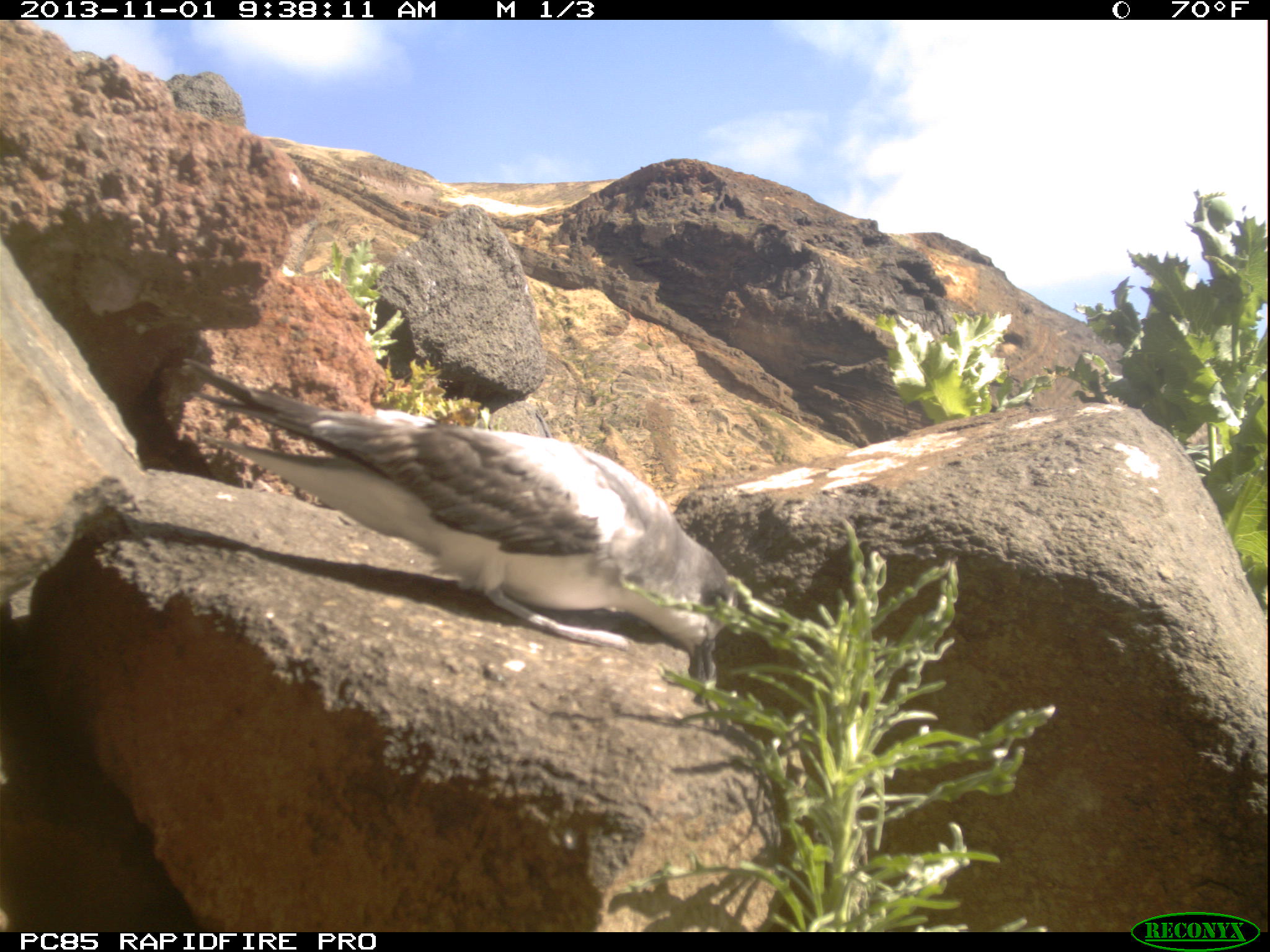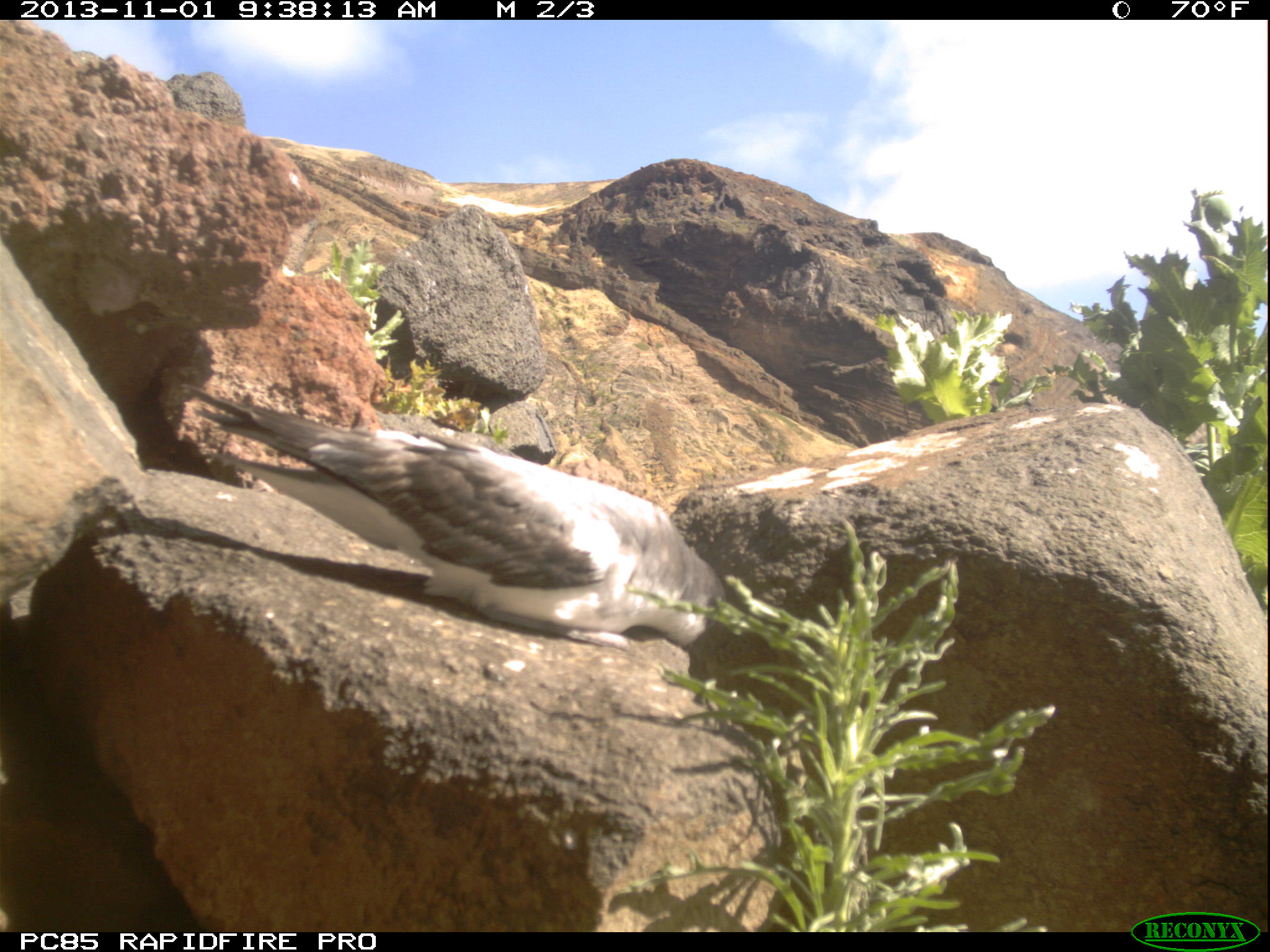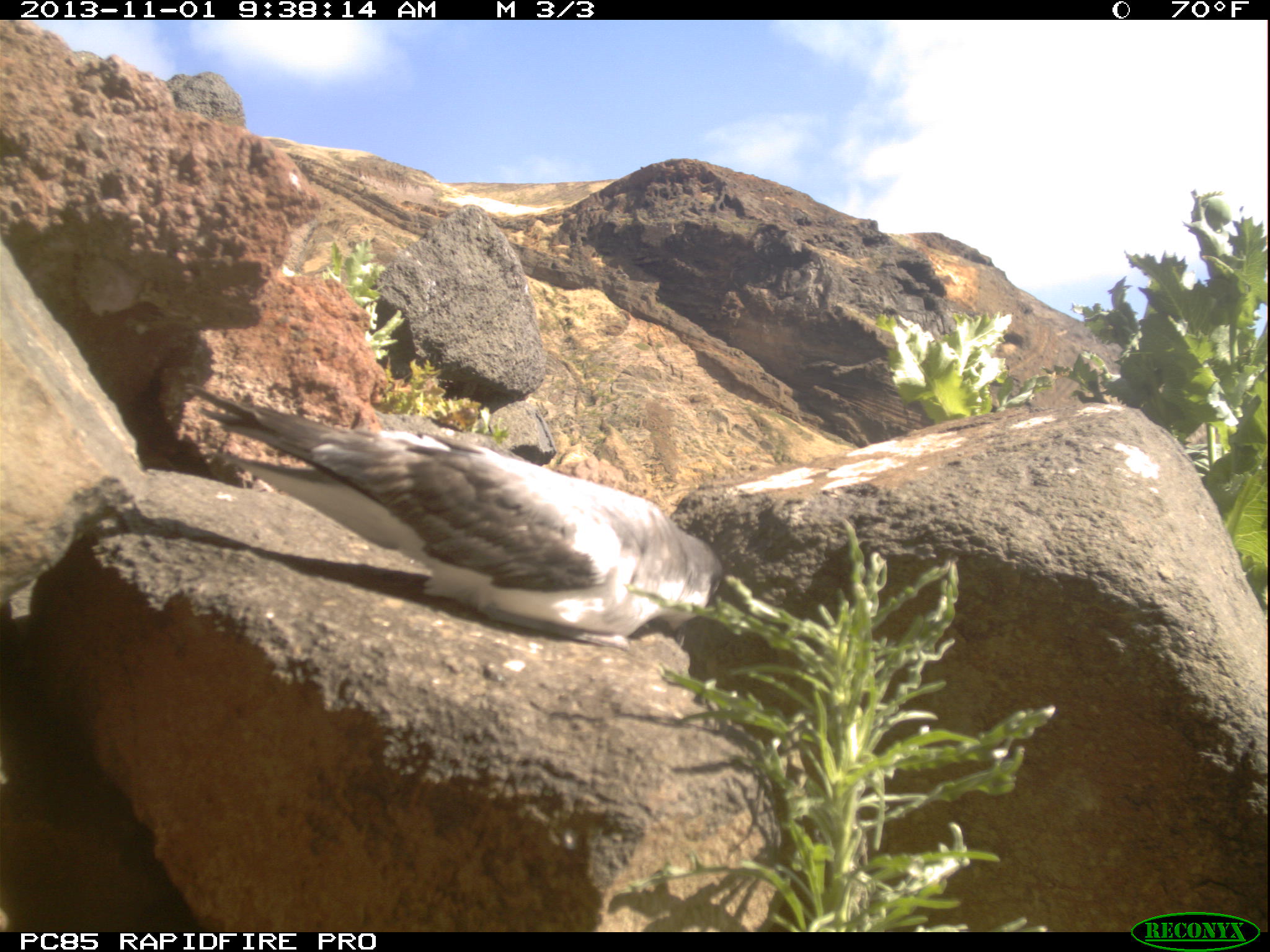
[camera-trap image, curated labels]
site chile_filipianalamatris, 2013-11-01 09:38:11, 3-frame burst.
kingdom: Animalia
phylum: Chordata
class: Aves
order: Procellariiformes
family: Procellariidae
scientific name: Procellariidae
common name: petrel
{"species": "petrel (Procellariidae)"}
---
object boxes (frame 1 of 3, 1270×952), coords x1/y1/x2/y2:
petrel: 198/365/774/671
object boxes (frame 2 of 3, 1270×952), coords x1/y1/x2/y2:
petrel: 196/376/729/661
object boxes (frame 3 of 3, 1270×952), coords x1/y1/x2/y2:
petrel: 195/374/740/653